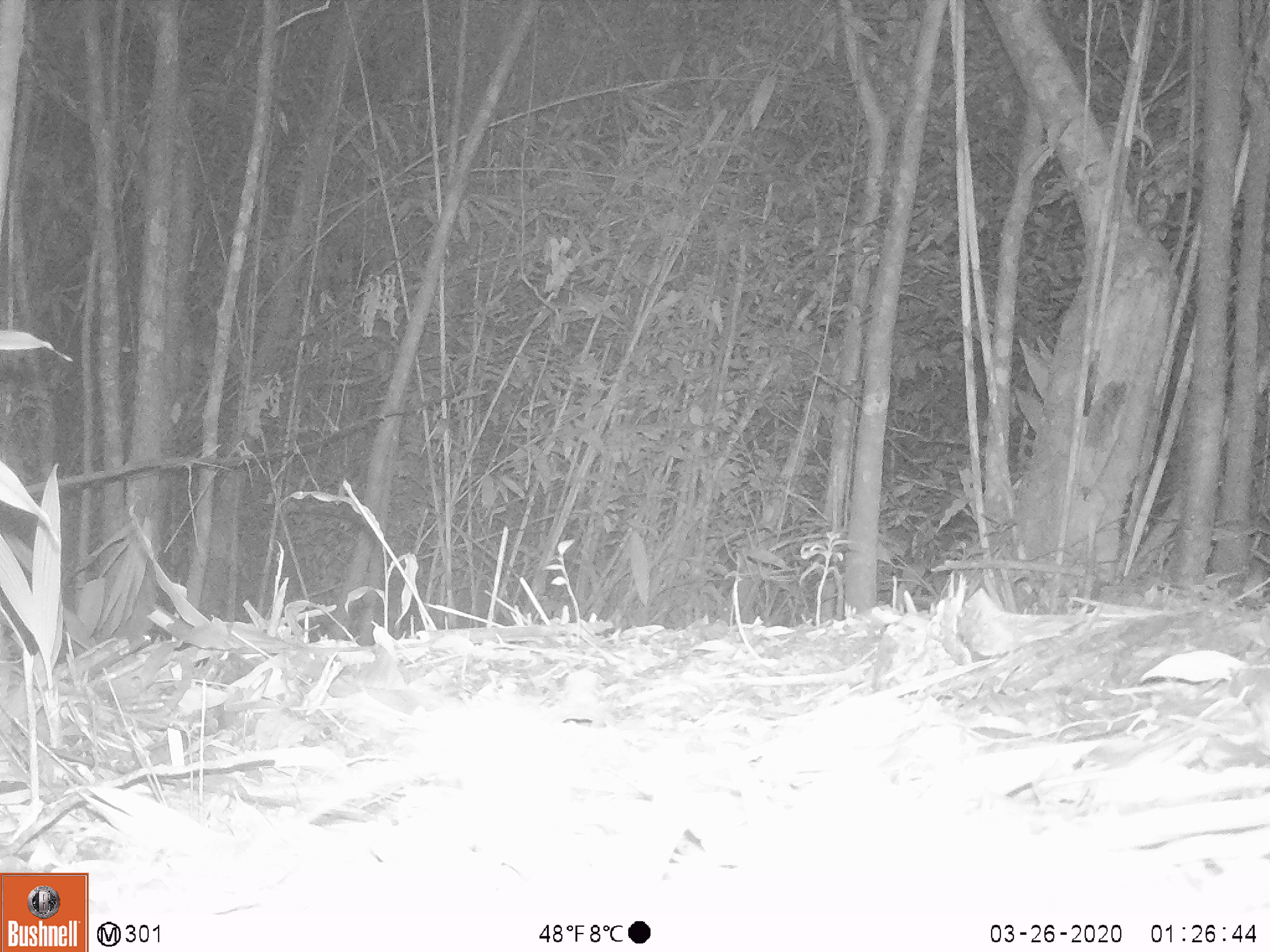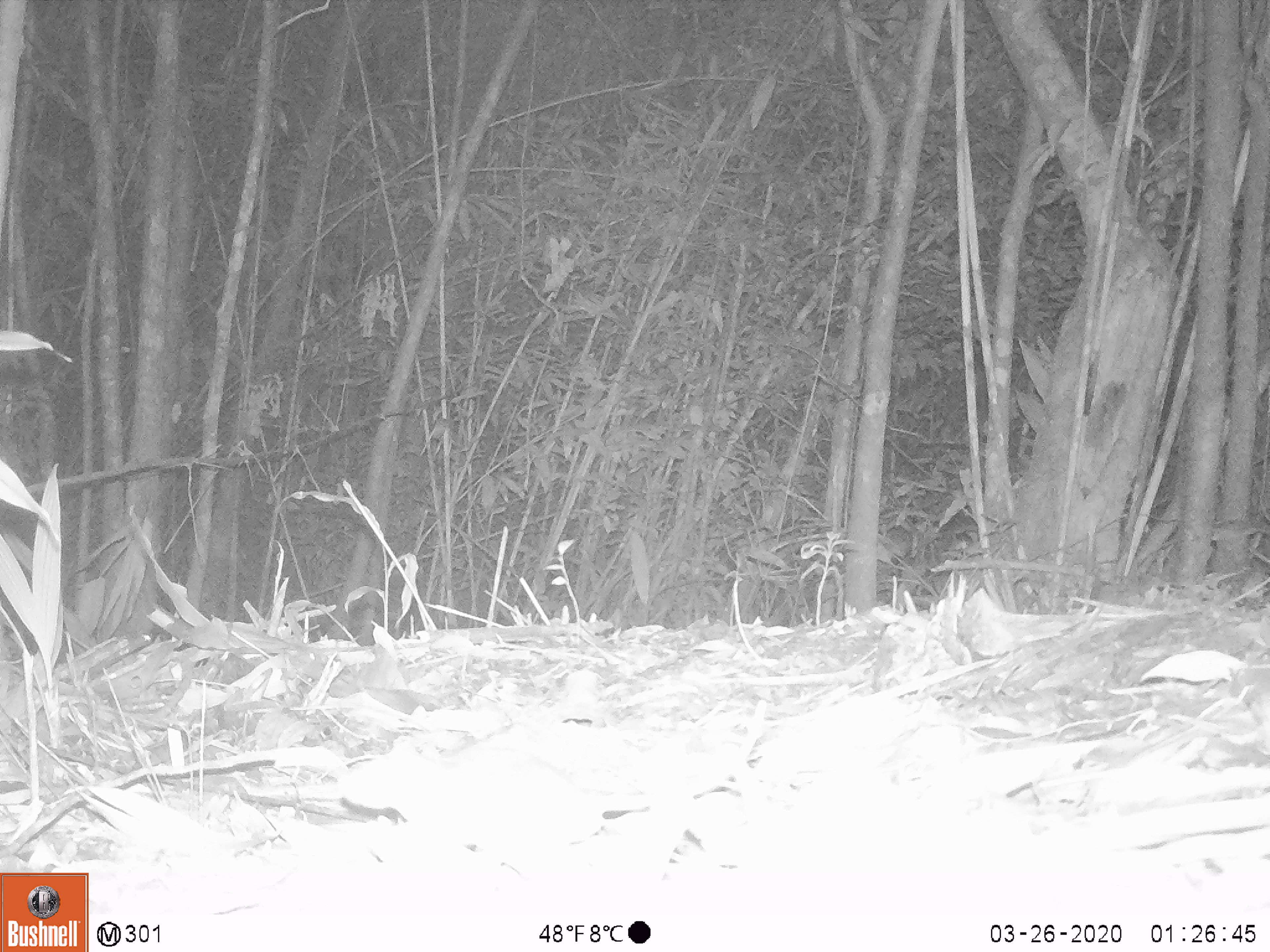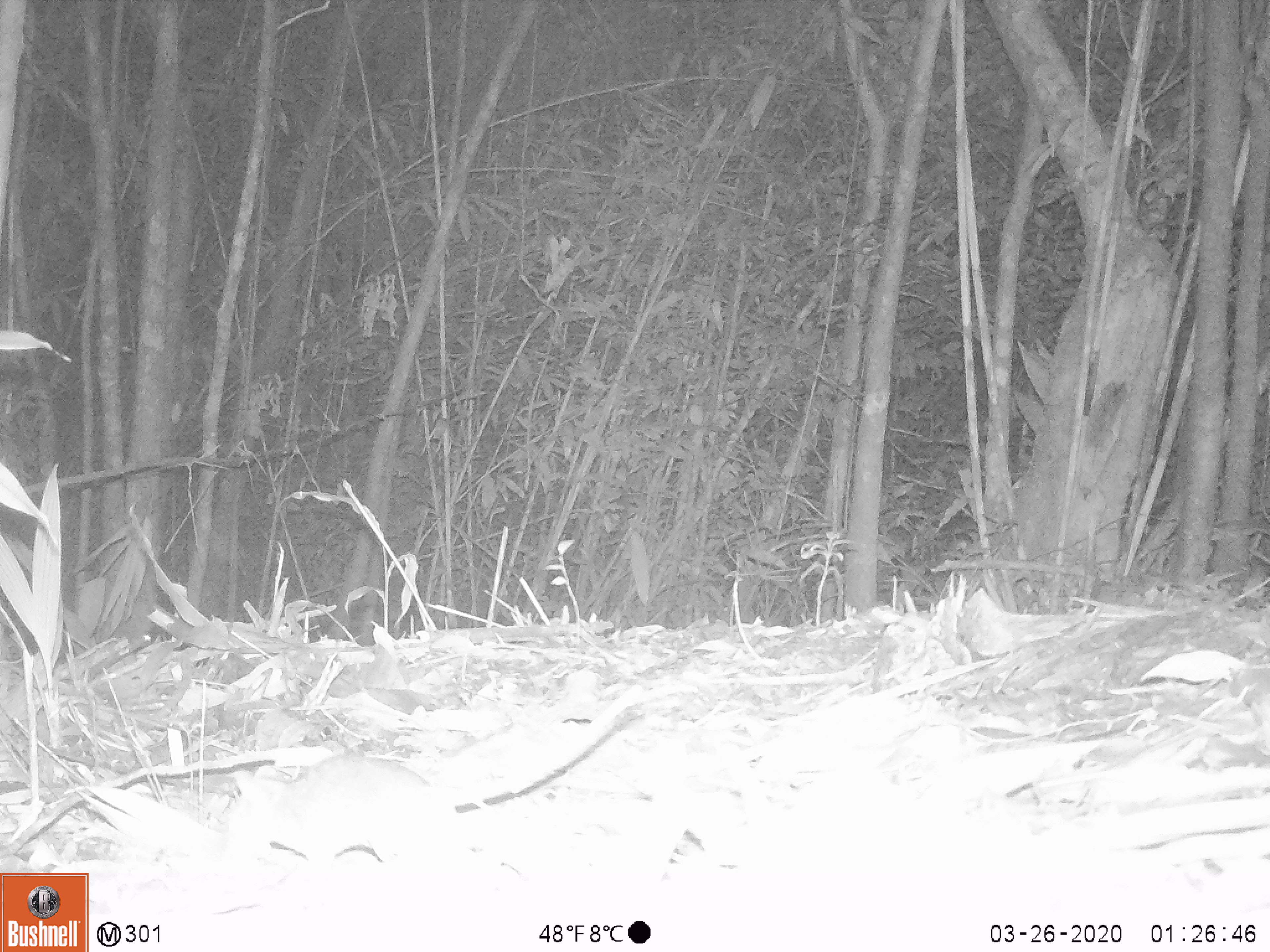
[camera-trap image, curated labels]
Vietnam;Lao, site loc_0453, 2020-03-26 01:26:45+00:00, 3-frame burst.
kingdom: Animalia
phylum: Chordata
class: Mammalia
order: Rodentia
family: Muridae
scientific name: Muridae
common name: old-world mice and rats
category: unidentified murid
Unidentified murid (old-world mice and rats) (Muridae). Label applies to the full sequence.